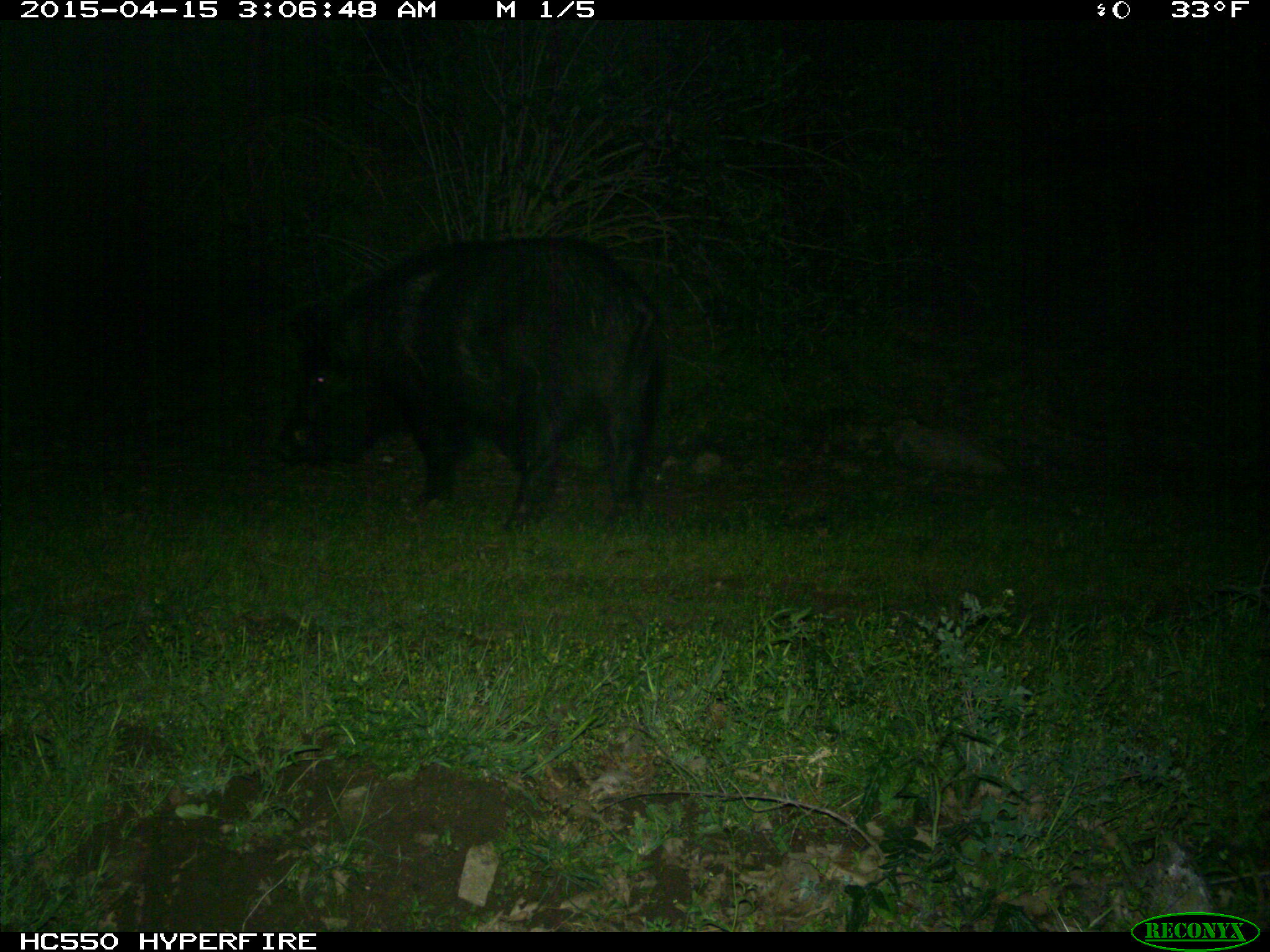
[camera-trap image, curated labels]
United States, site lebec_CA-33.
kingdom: Animalia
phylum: Chordata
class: Mammalia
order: Artiodactyla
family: Suidae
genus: Sus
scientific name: Sus scrofa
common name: wild boar